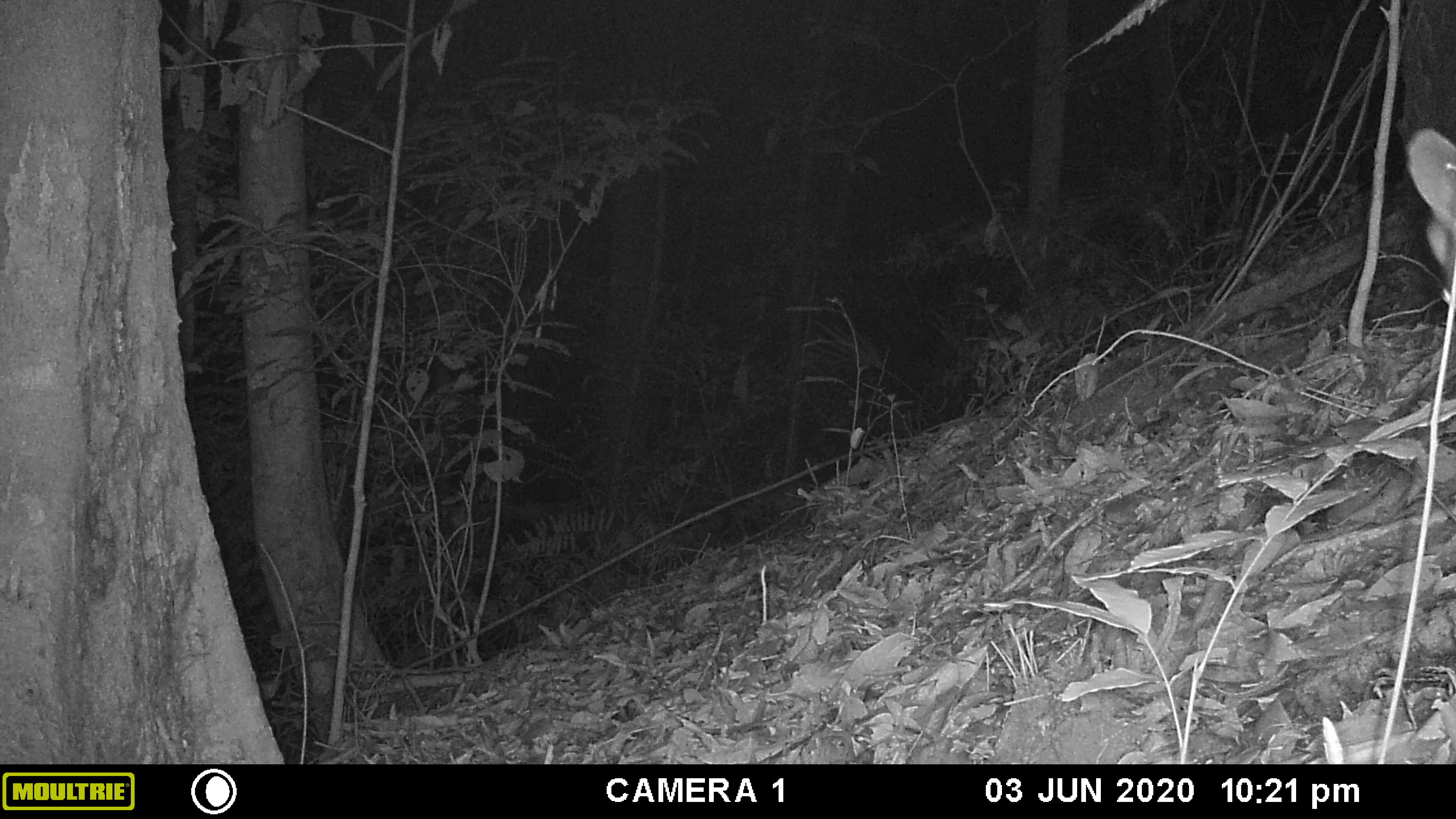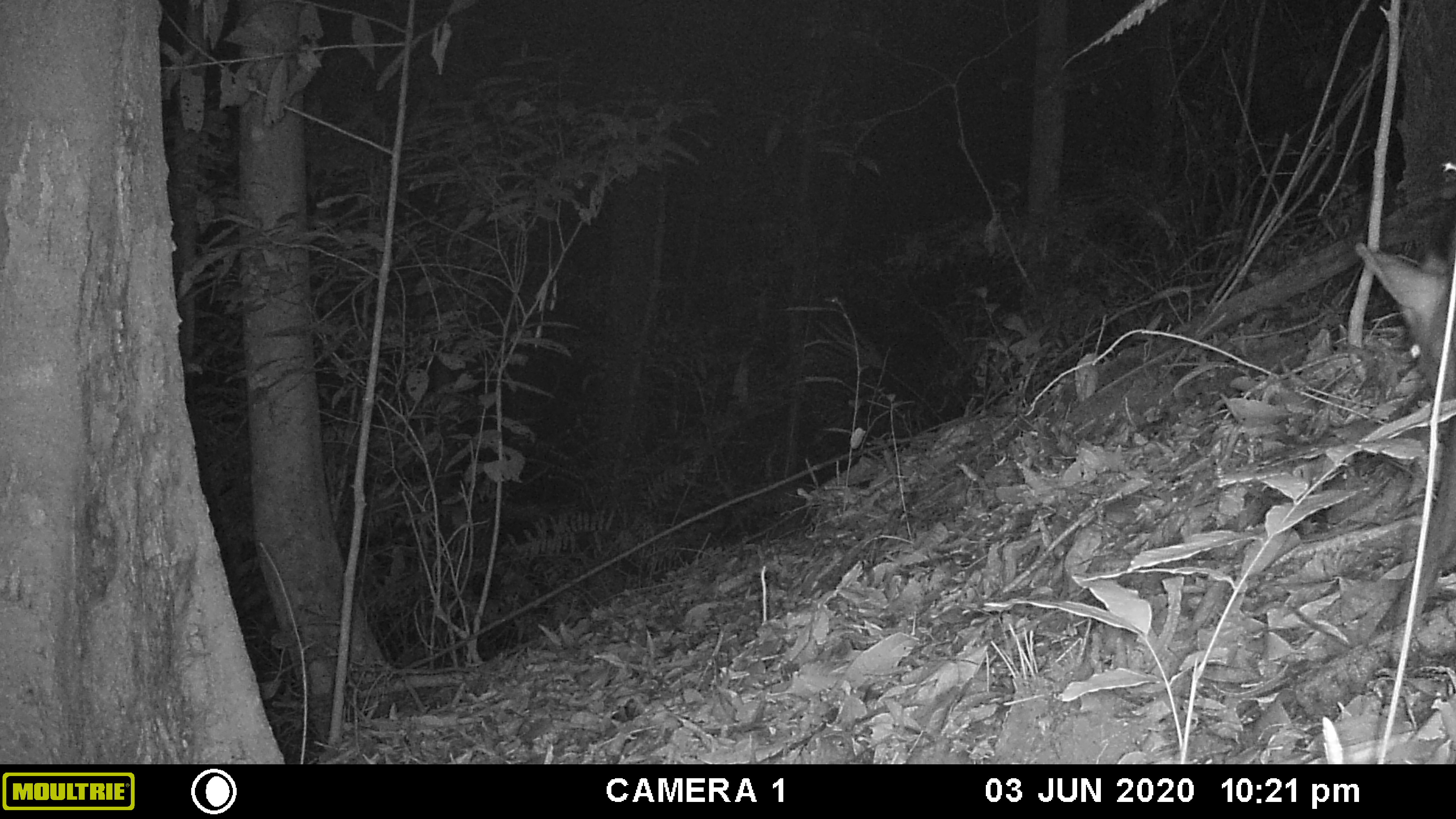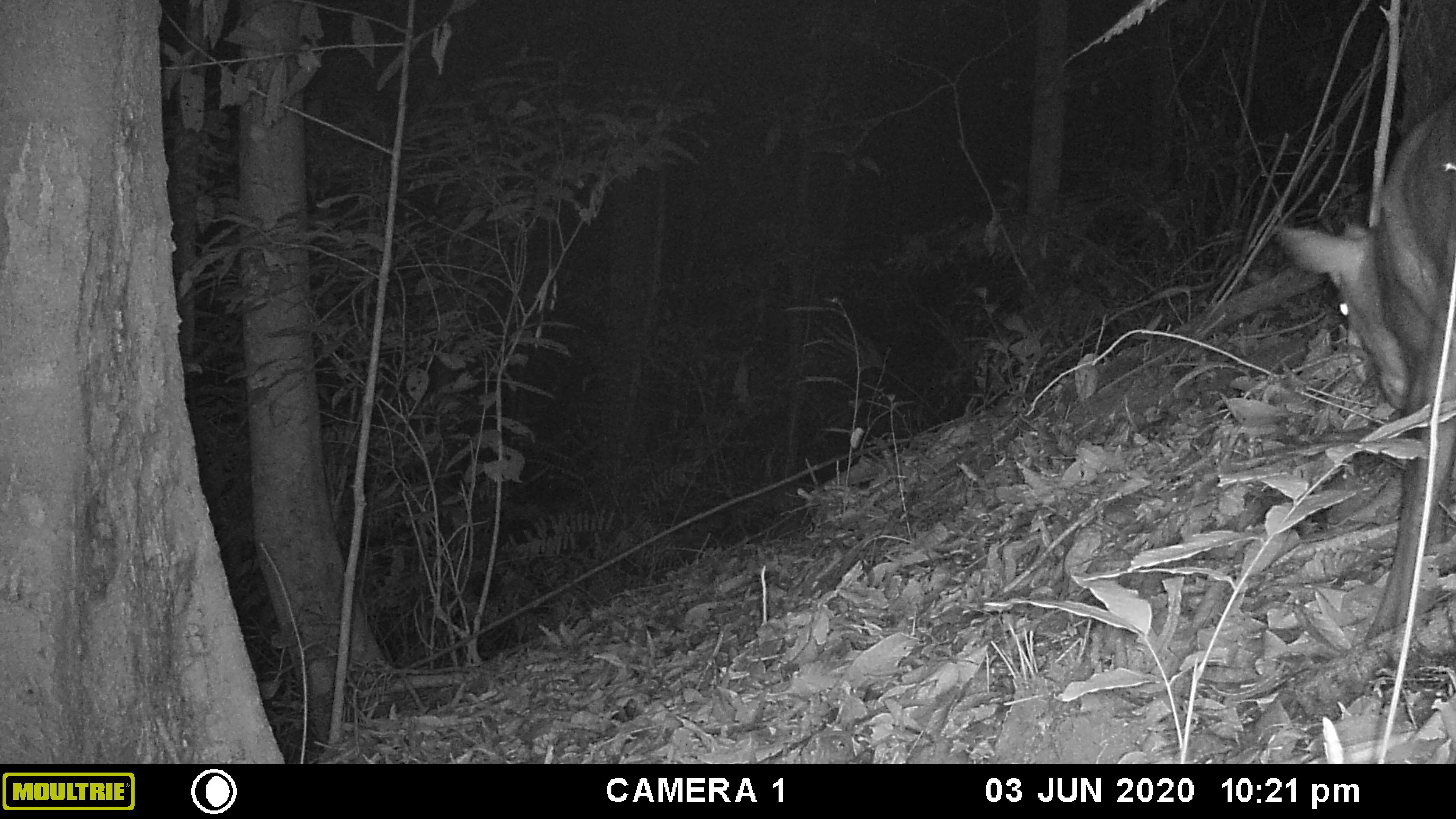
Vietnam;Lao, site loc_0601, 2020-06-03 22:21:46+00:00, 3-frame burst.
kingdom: Animalia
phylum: Chordata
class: Mammalia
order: Artiodactyla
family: Cervidae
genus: Muntiacus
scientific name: Muntiacus rooseveltorum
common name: roosevelt's muntjac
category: roosevelts muntjac group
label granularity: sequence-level